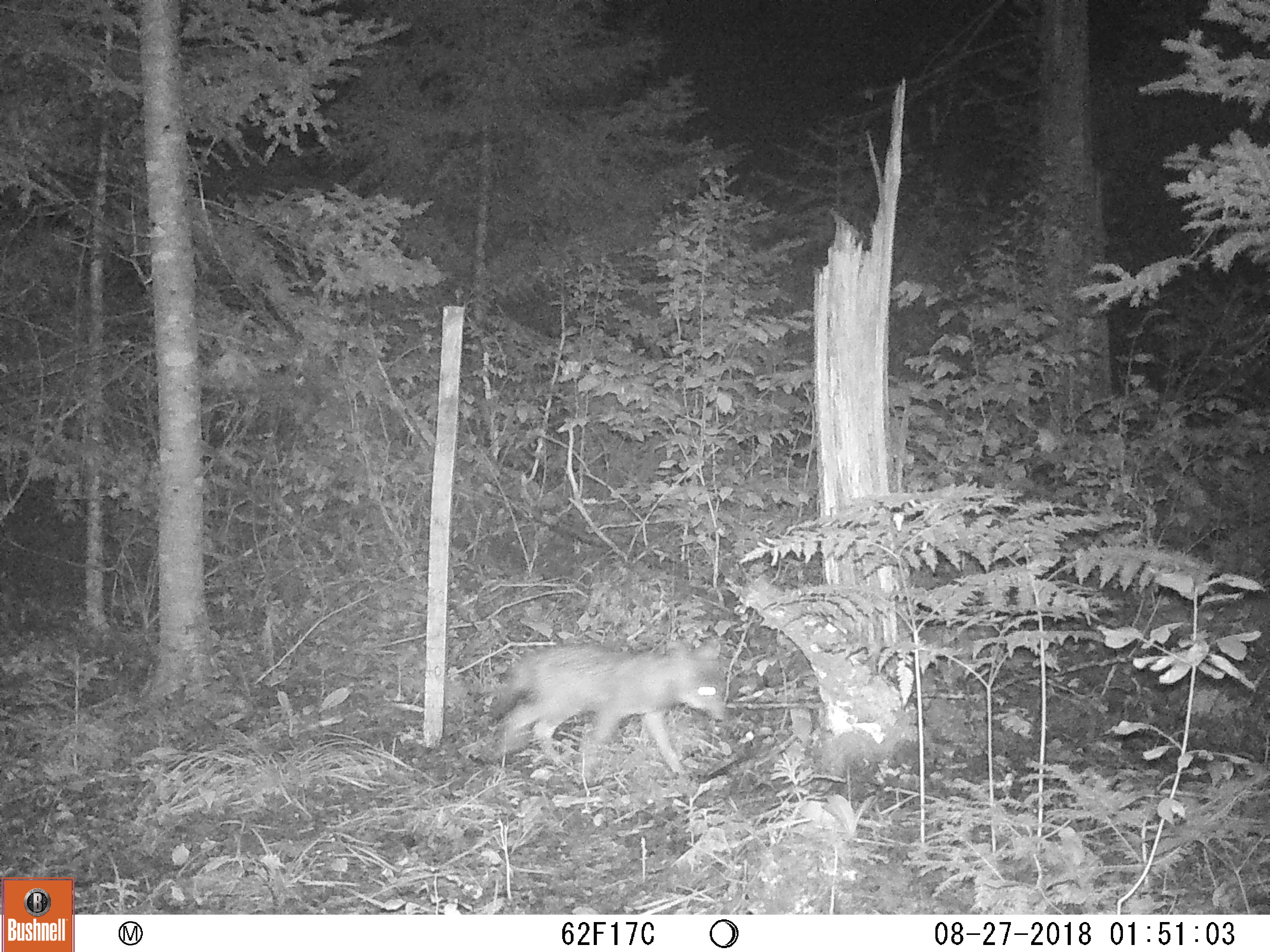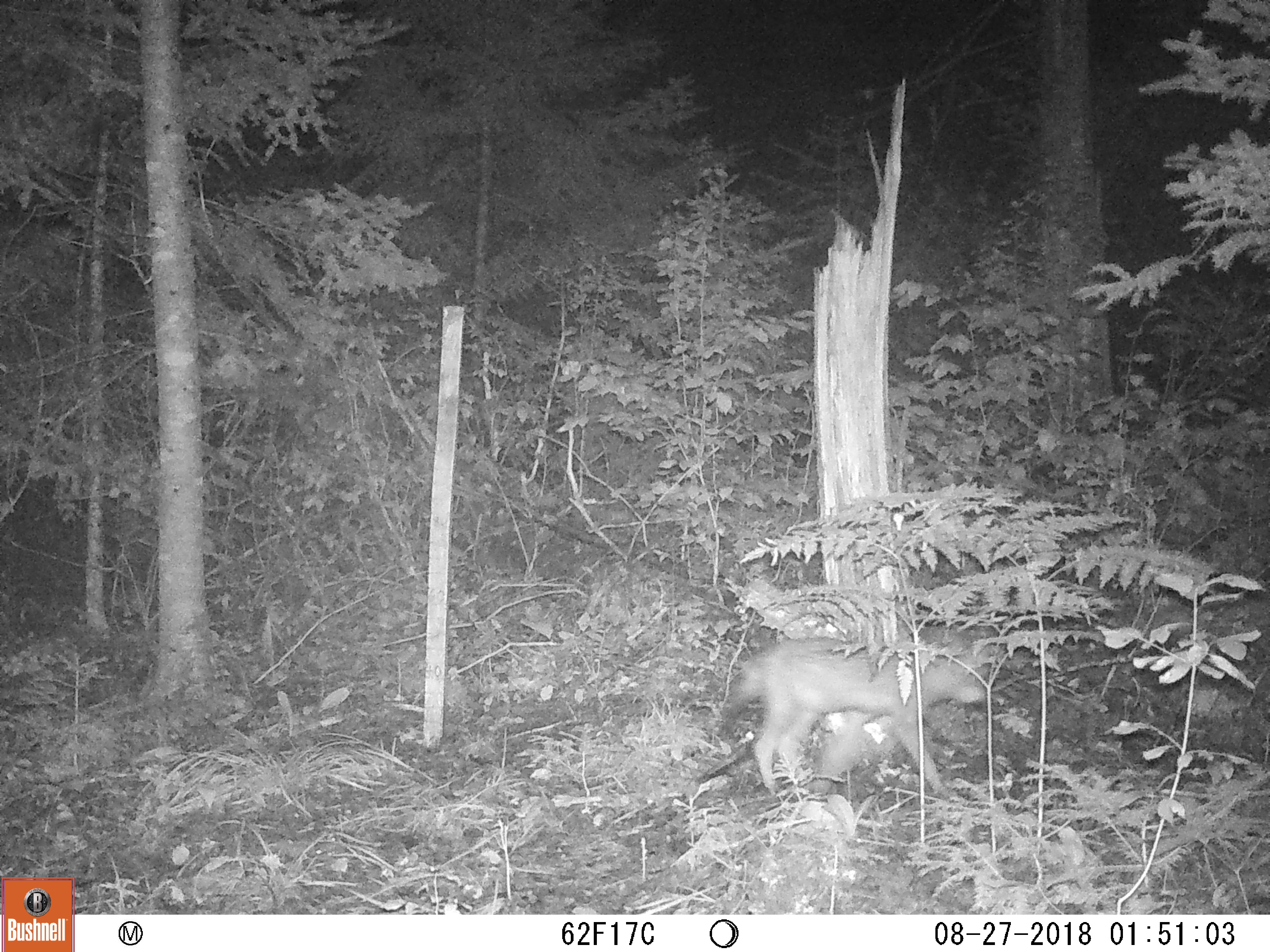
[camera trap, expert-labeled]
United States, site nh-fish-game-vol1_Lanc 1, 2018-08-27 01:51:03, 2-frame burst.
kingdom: Animalia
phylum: Chordata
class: Mammalia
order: Carnivora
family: Canidae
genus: Canis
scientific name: Canis latrans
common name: coyote